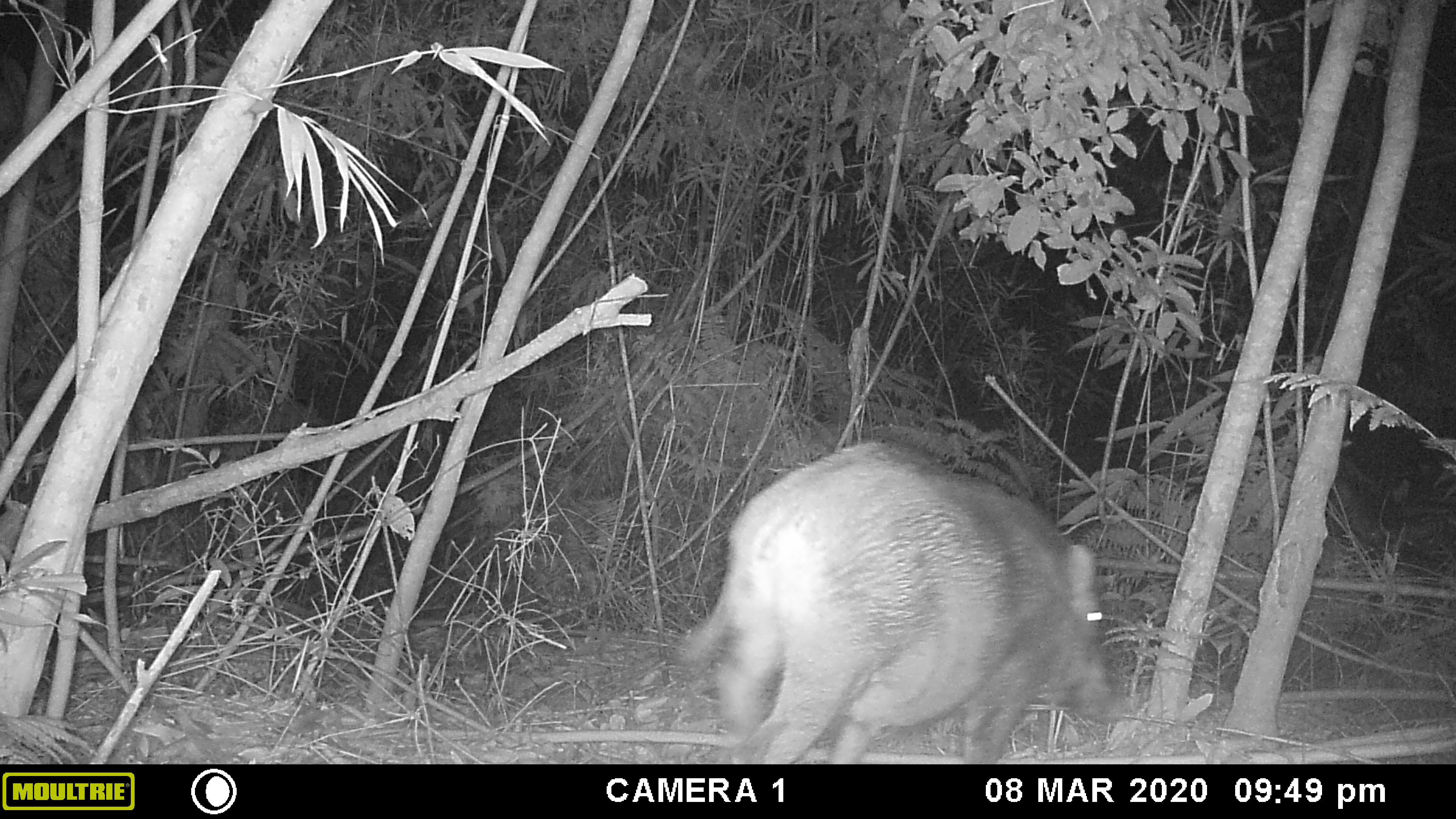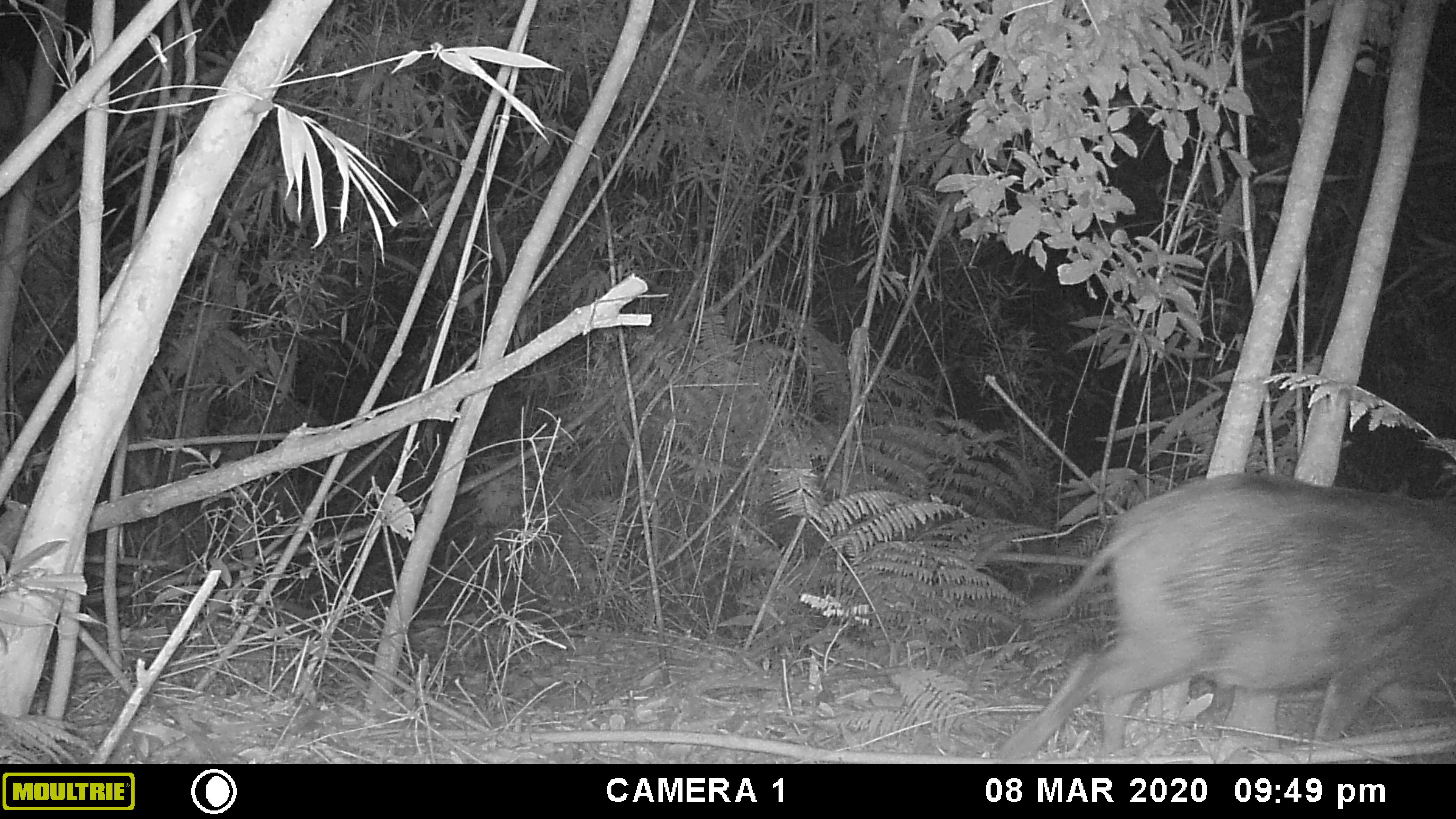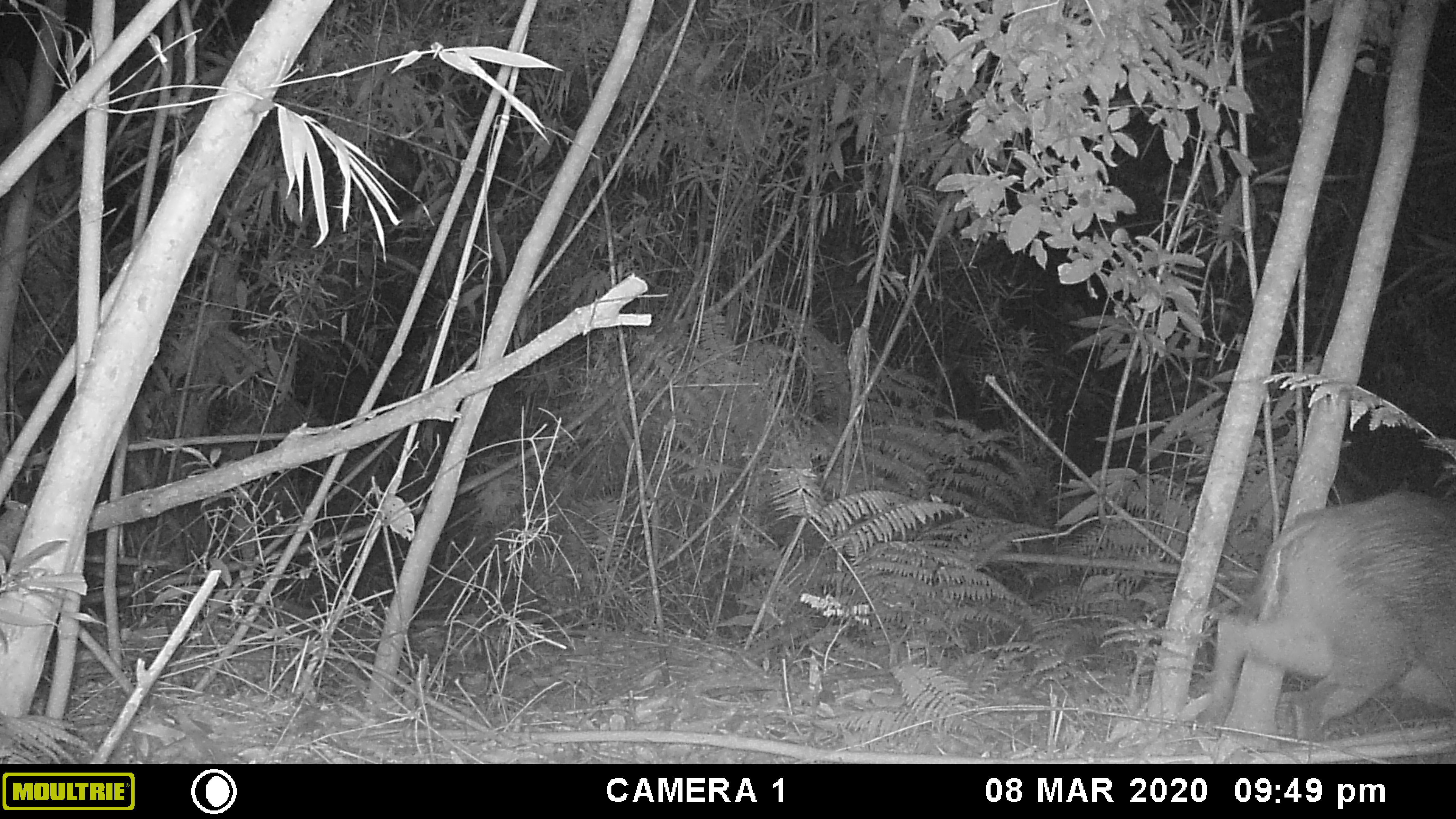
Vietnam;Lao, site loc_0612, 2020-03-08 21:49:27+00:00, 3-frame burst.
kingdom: Animalia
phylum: Chordata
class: Mammalia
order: Artiodactyla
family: Suidae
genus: Sus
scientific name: Sus scrofa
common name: eurasian wild pig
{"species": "eurasian wild pig (Sus scrofa)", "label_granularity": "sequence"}